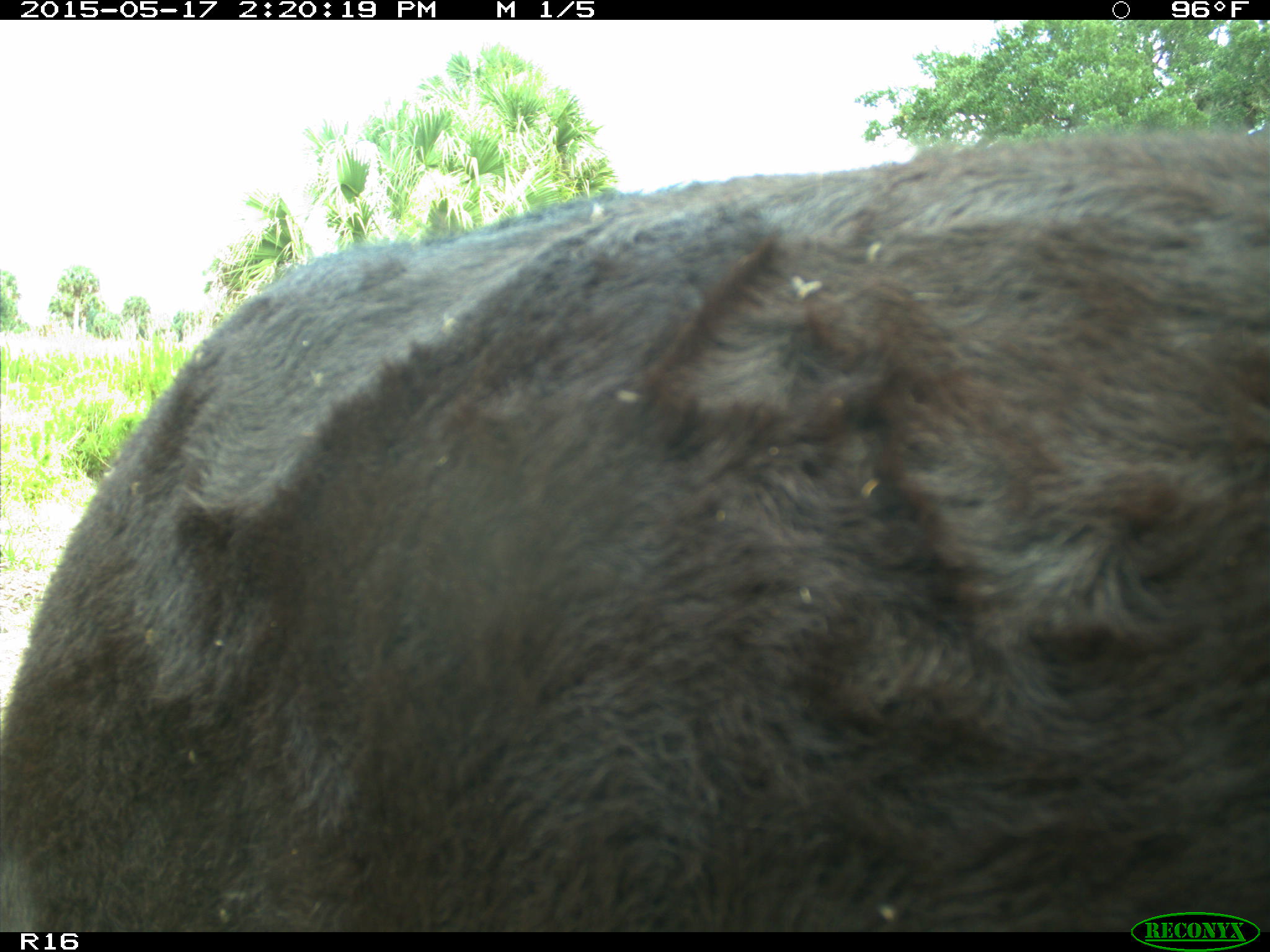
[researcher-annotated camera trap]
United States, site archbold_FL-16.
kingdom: Animalia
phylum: Chordata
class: Mammalia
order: Artiodactyla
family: Bovidae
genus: Bos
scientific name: Bos taurus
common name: domestic cow